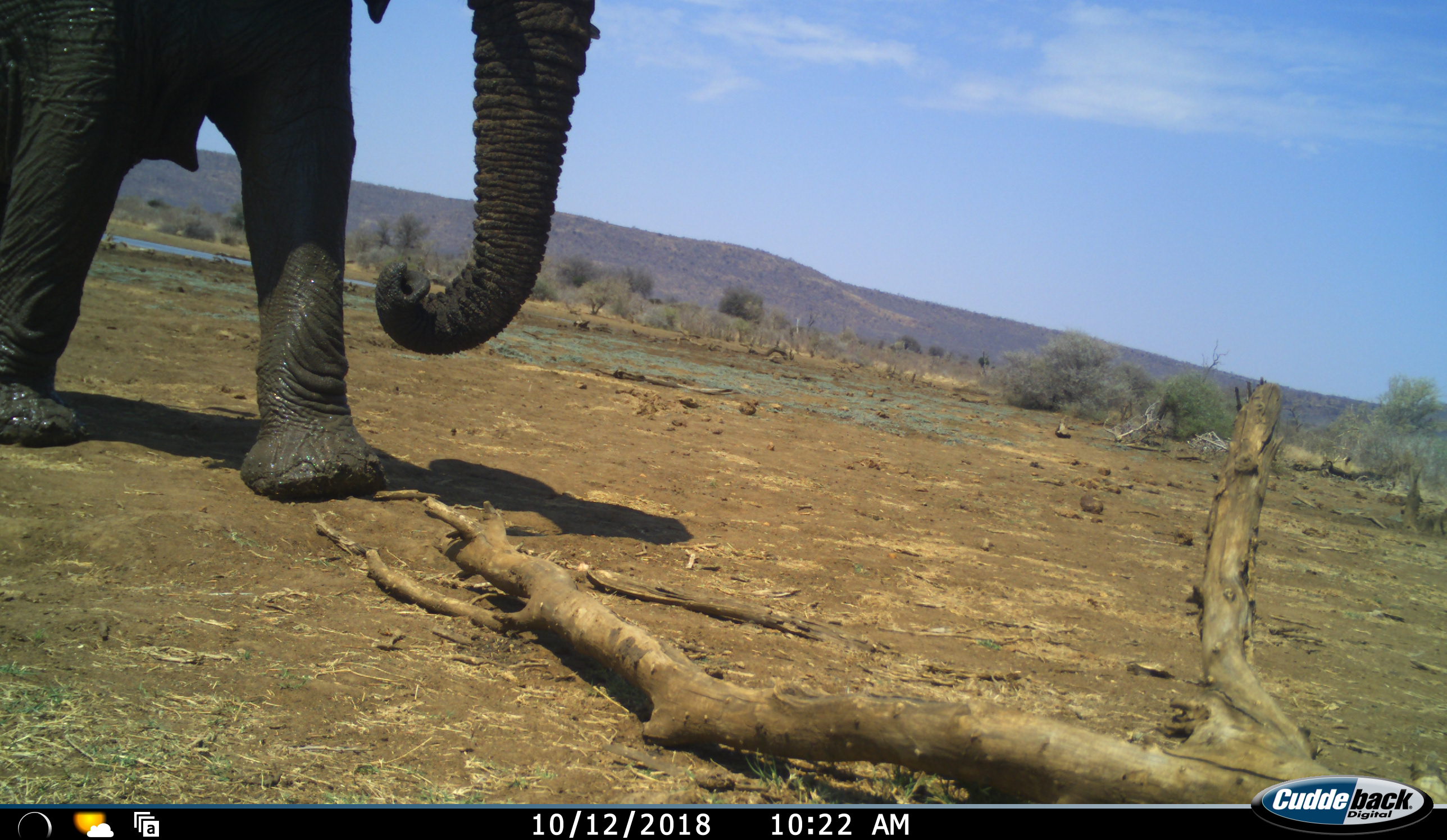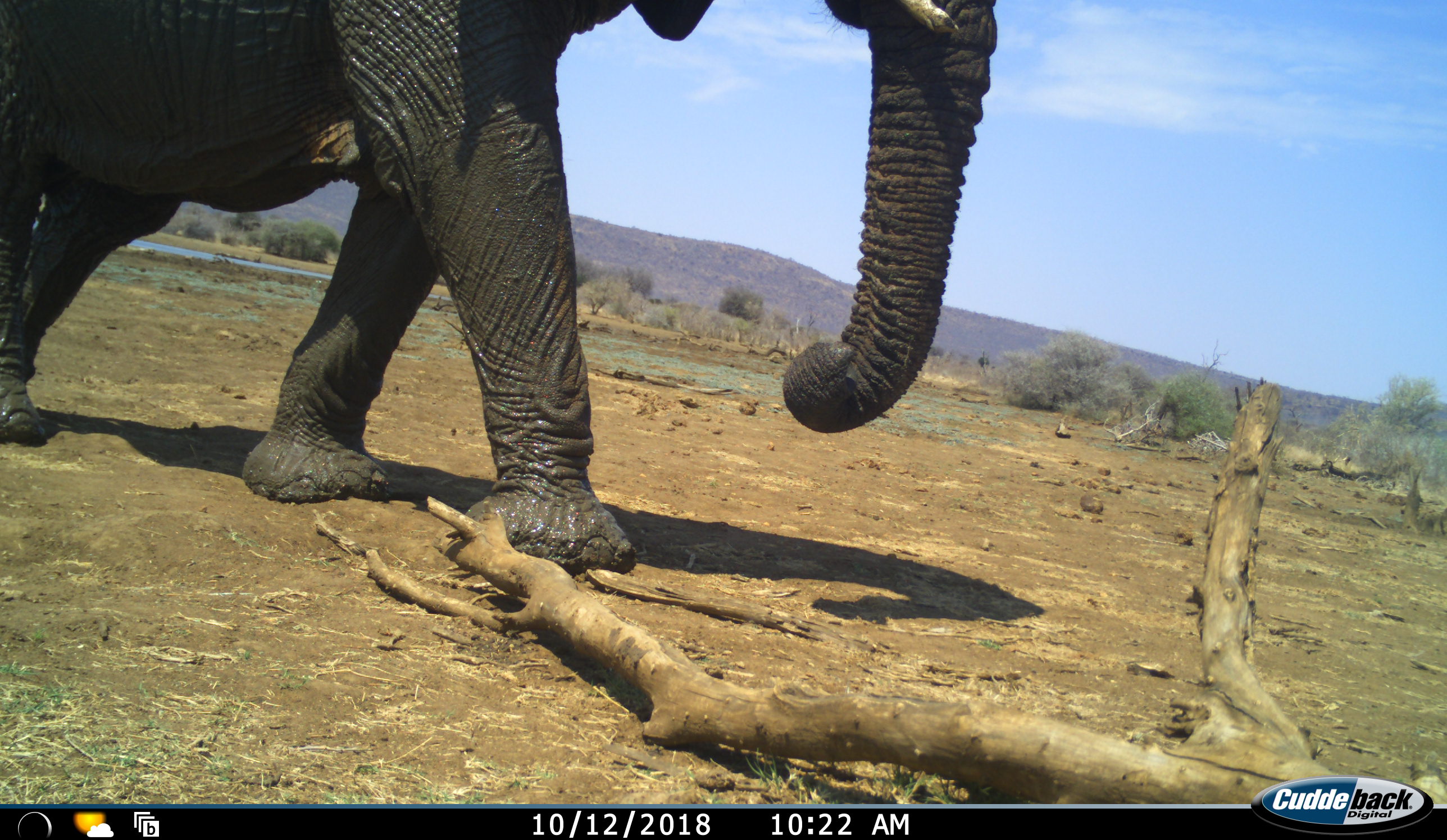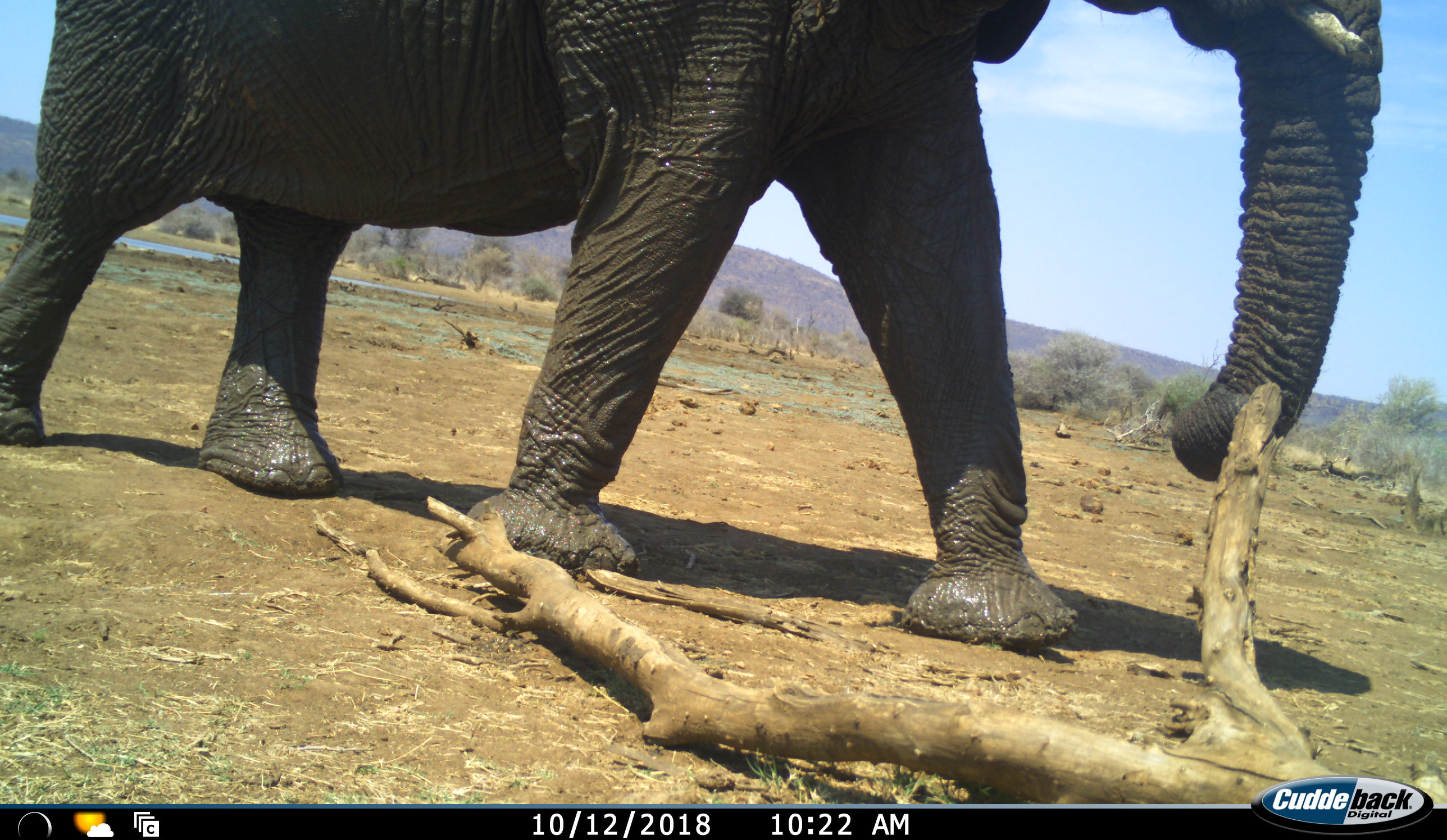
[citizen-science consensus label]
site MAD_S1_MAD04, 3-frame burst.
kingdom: Animalia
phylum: Chordata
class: Mammalia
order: Proboscidea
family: Elephantidae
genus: Loxodonta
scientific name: Loxodonta africana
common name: african bush elephant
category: elephant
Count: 1.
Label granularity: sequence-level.